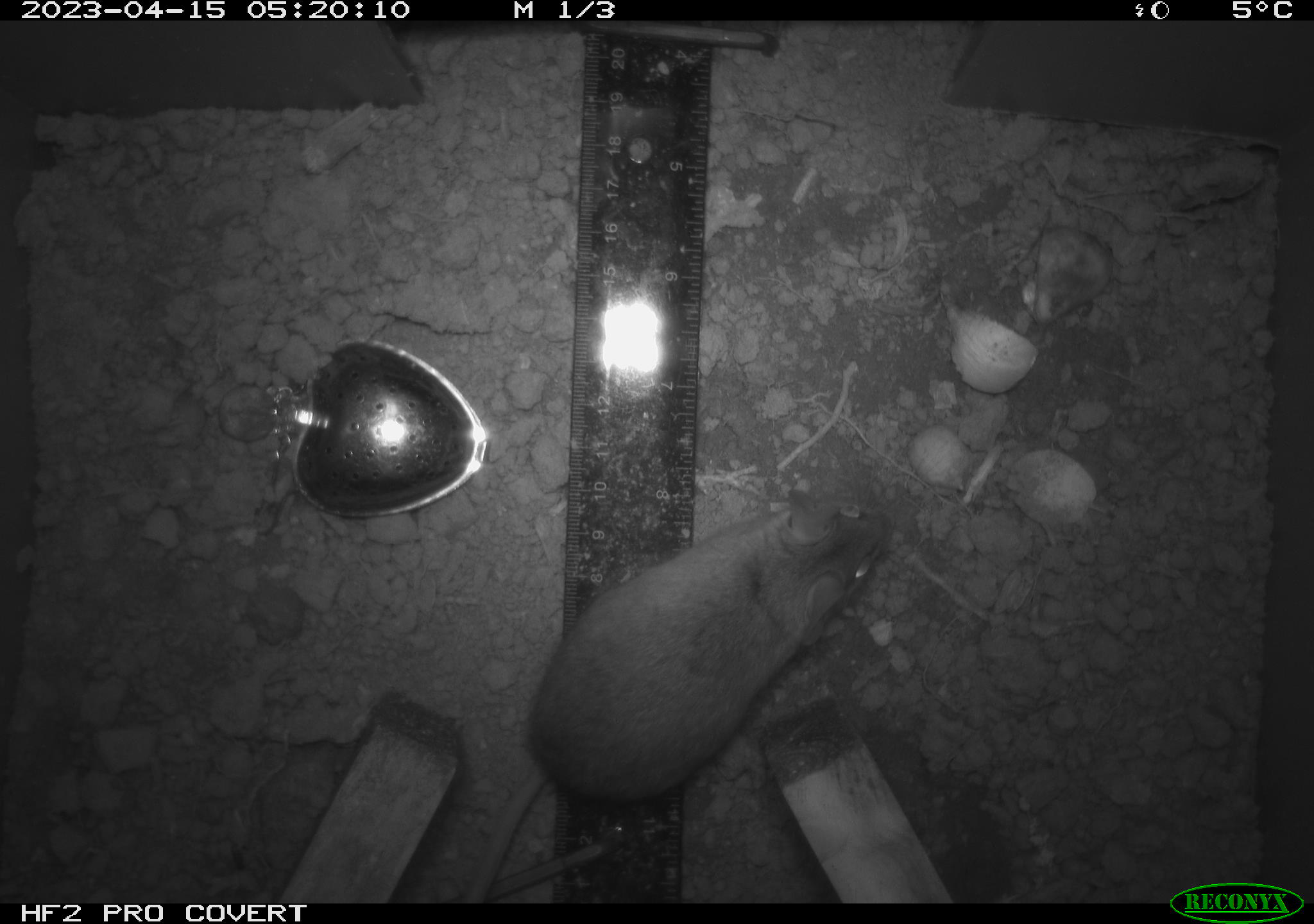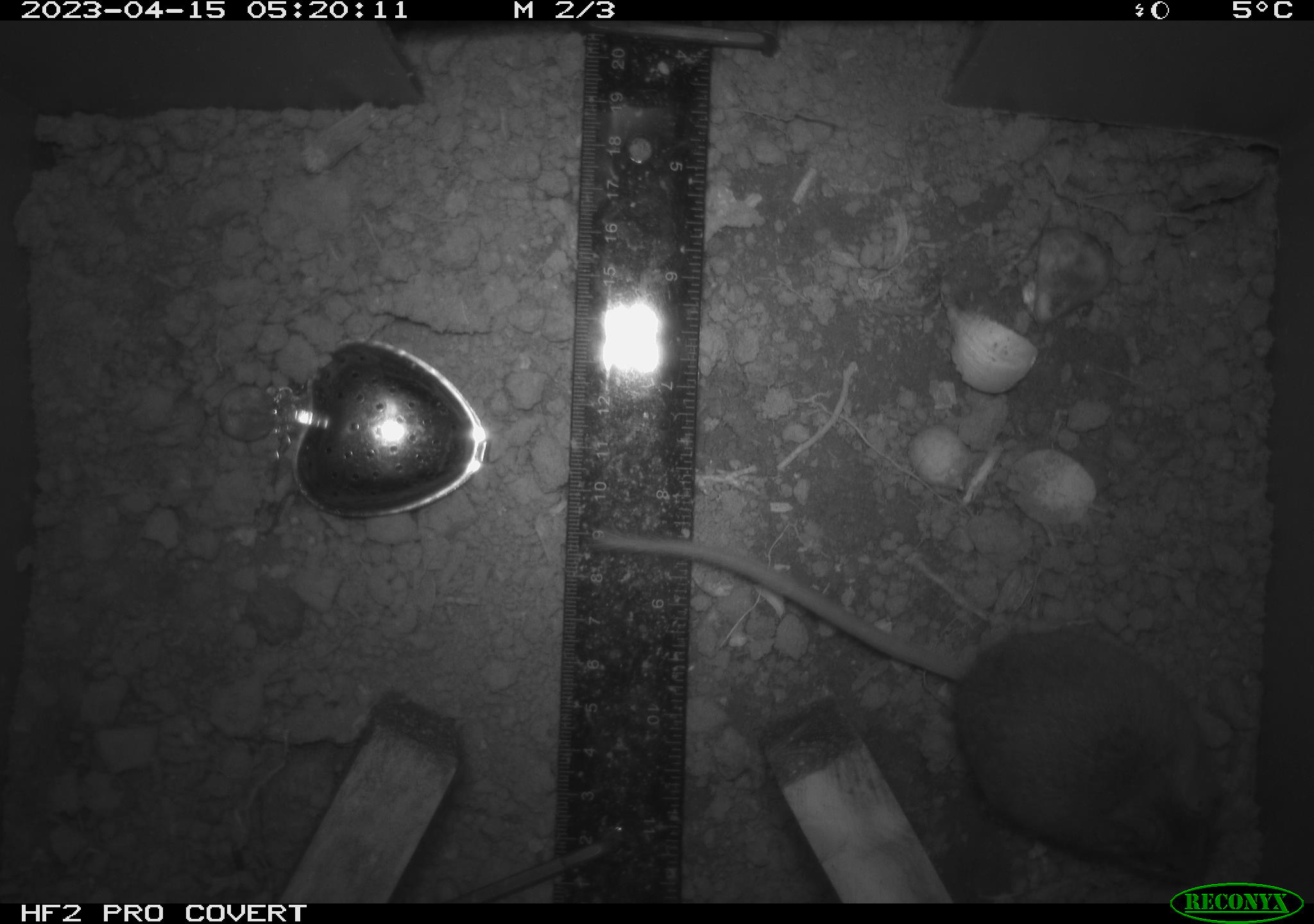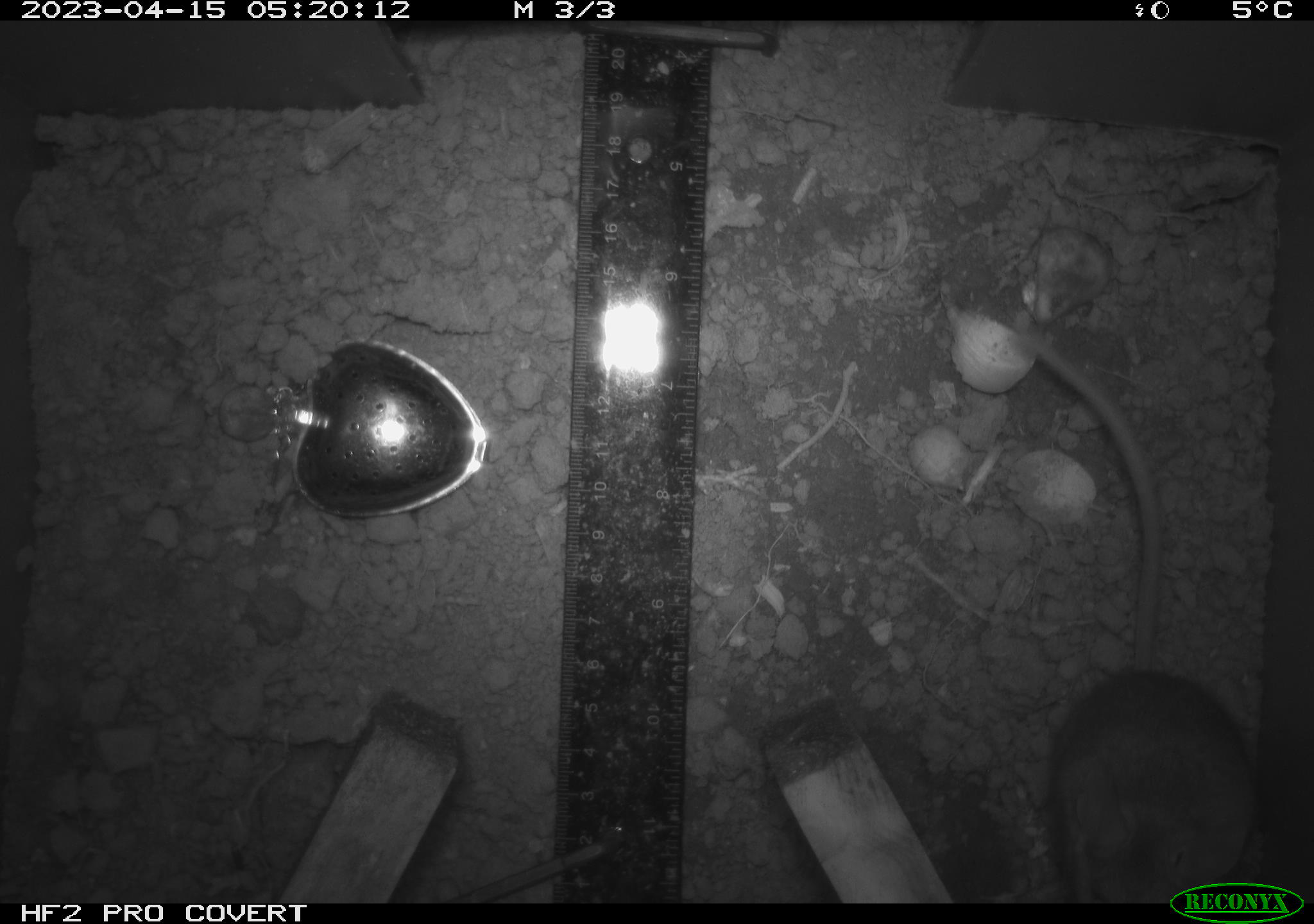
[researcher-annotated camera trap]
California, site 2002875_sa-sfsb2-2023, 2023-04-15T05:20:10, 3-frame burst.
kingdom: Animalia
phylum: Chordata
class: Mammalia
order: Rodentia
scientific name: Rodentia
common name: mouse species